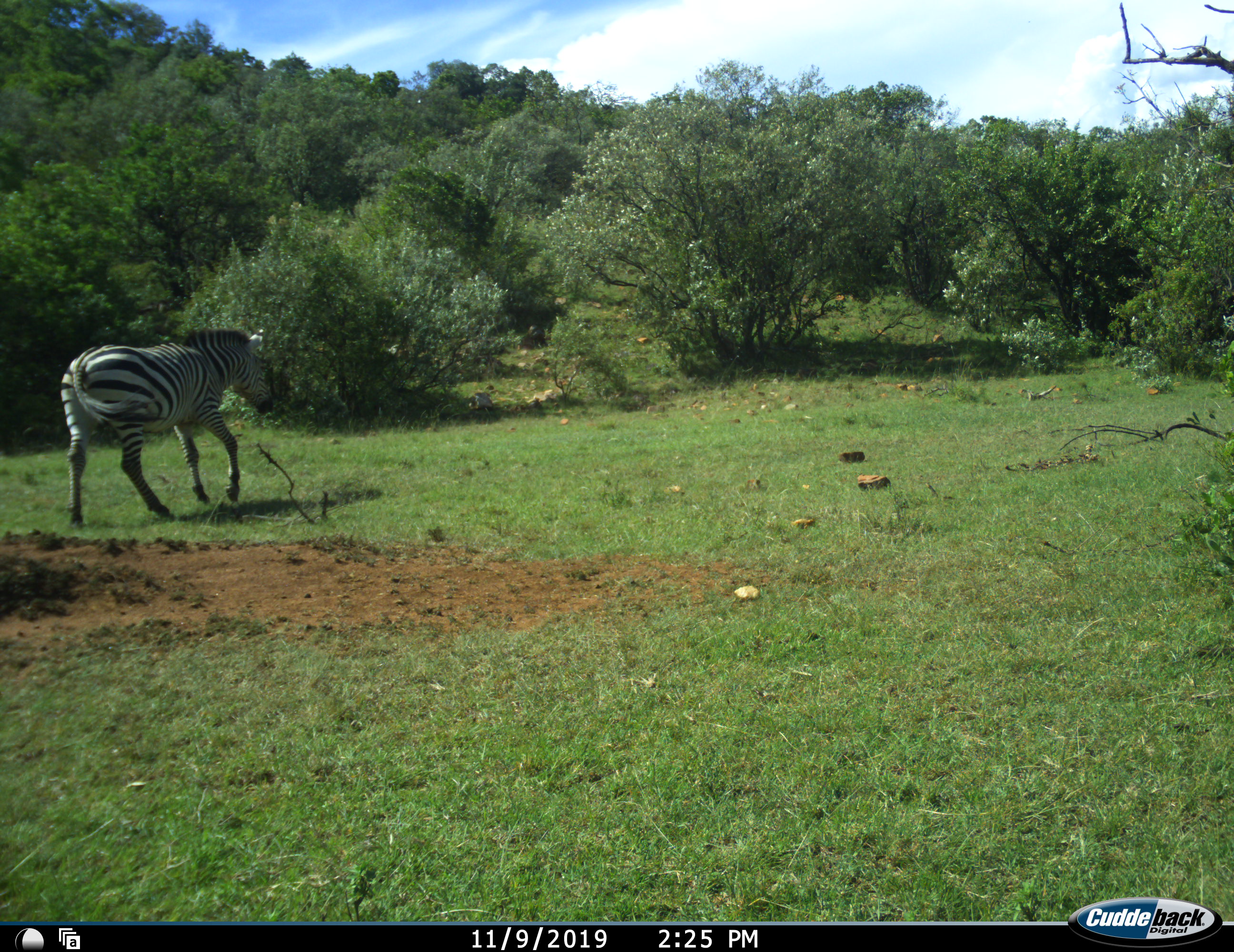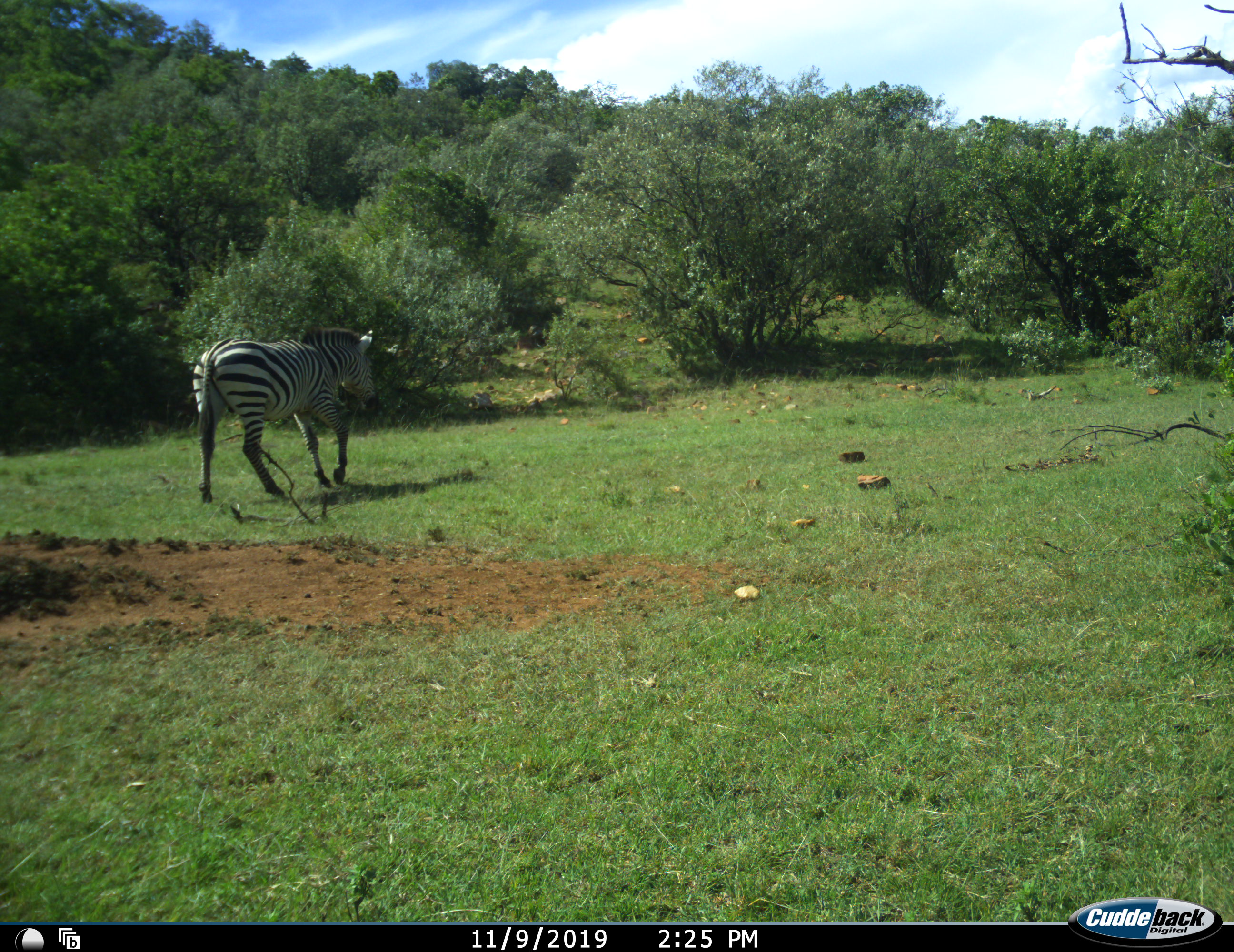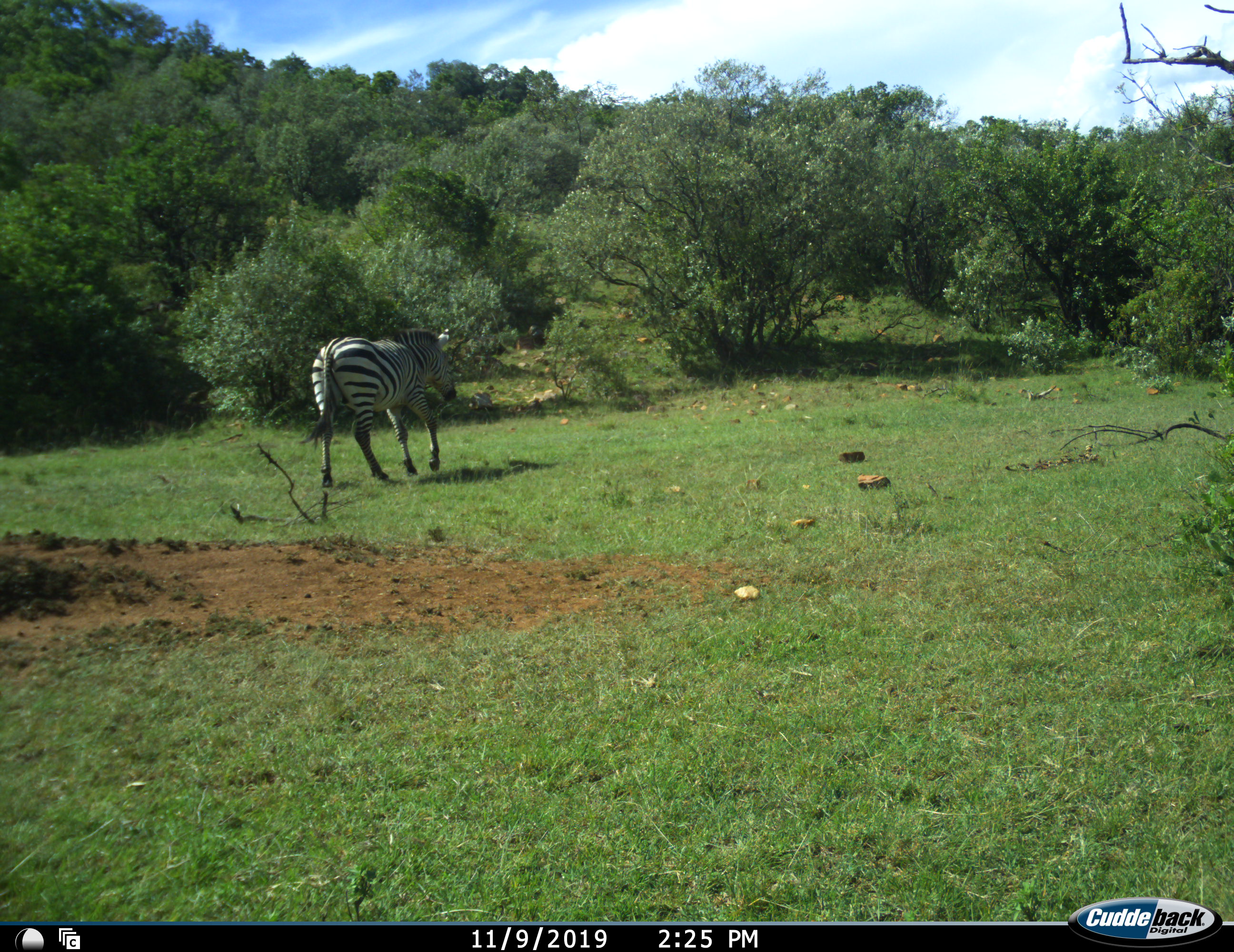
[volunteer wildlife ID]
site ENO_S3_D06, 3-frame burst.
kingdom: Animalia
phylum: Chordata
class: Mammalia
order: Perissodactyla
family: Equidae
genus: Equus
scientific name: Equus quagga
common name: plains zebra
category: zebraplains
Zebraplains (plains zebra) (Equus quagga), count 1. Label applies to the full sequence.